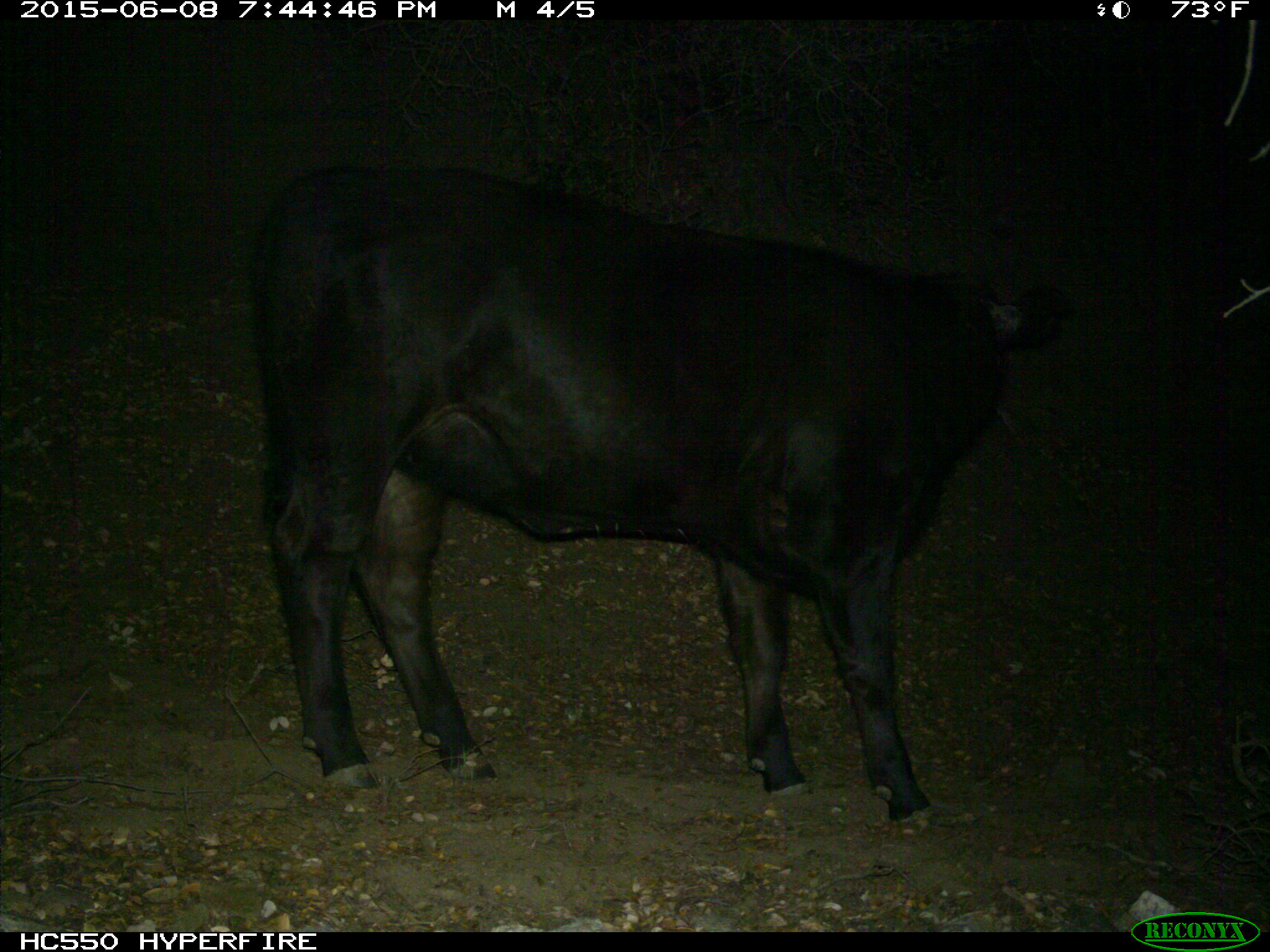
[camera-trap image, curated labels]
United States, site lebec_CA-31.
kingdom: Animalia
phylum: Chordata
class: Mammalia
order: Artiodactyla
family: Bovidae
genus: Bos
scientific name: Bos taurus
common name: domestic cow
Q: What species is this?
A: Bos taurus (domestic cow).